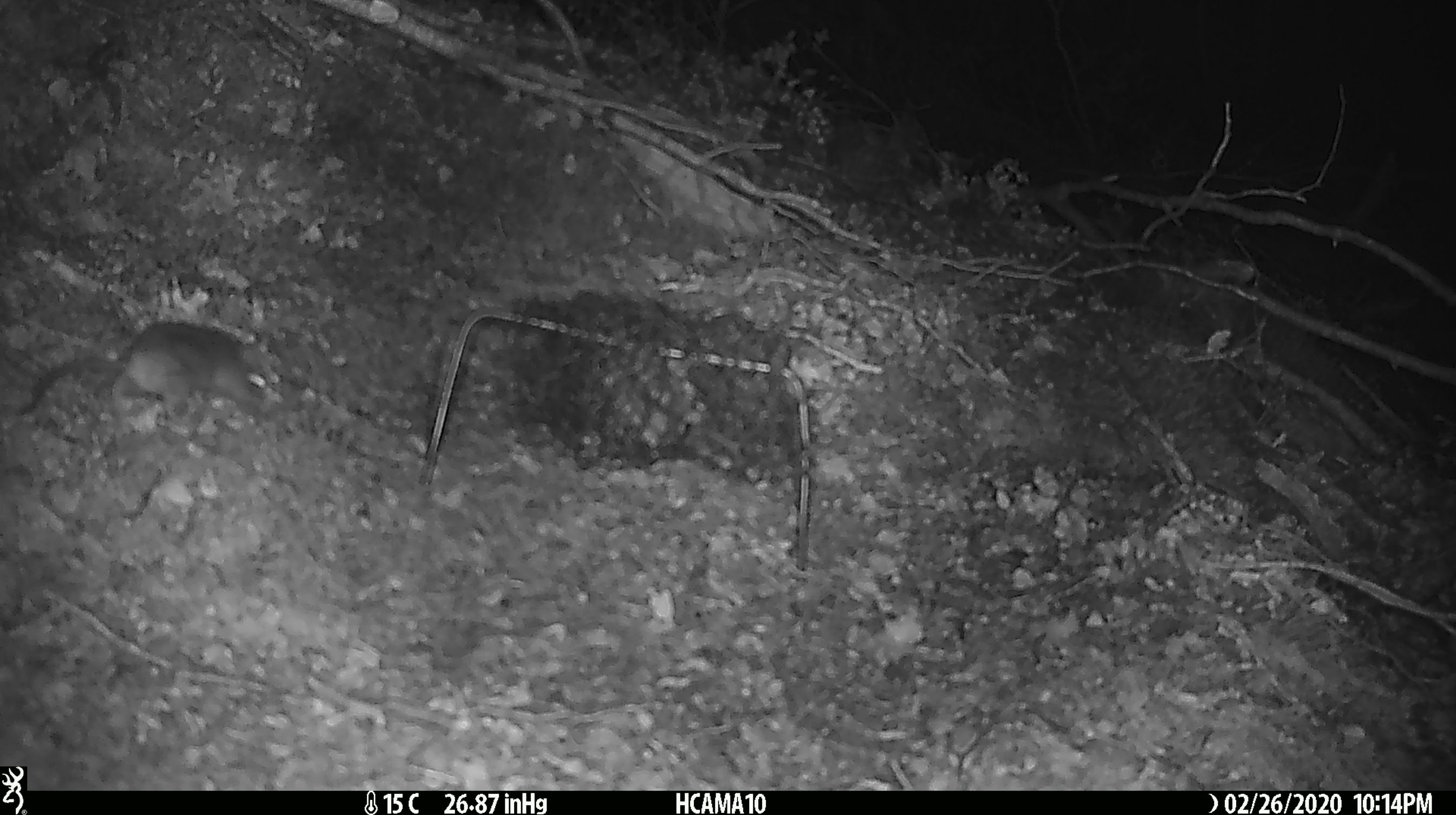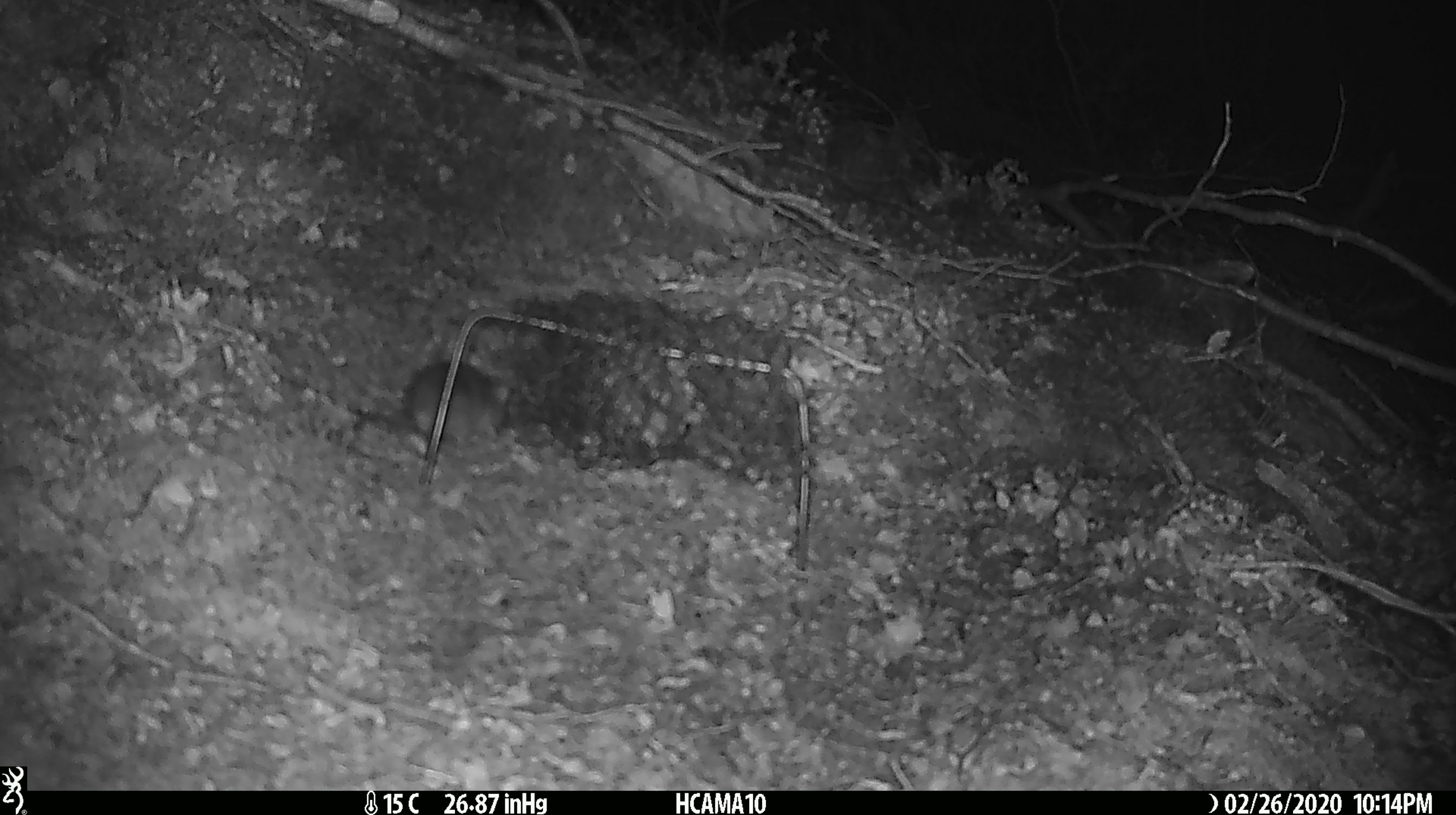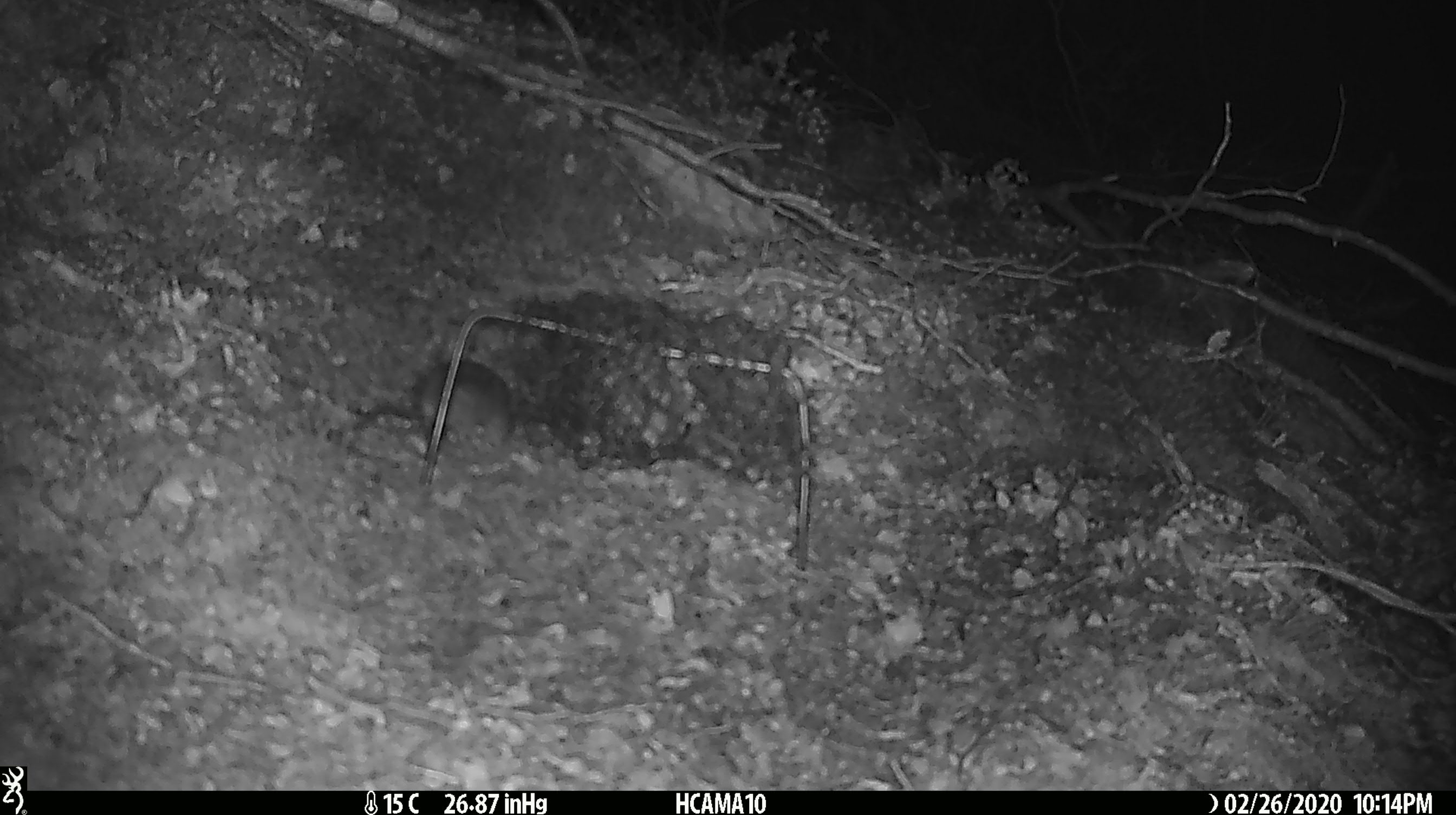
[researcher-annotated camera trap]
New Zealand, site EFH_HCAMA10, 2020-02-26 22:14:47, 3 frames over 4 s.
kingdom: Animalia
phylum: Chordata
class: Mammalia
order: Rodentia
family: Muridae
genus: Mus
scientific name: Mus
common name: mouse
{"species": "mouse (Mus)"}